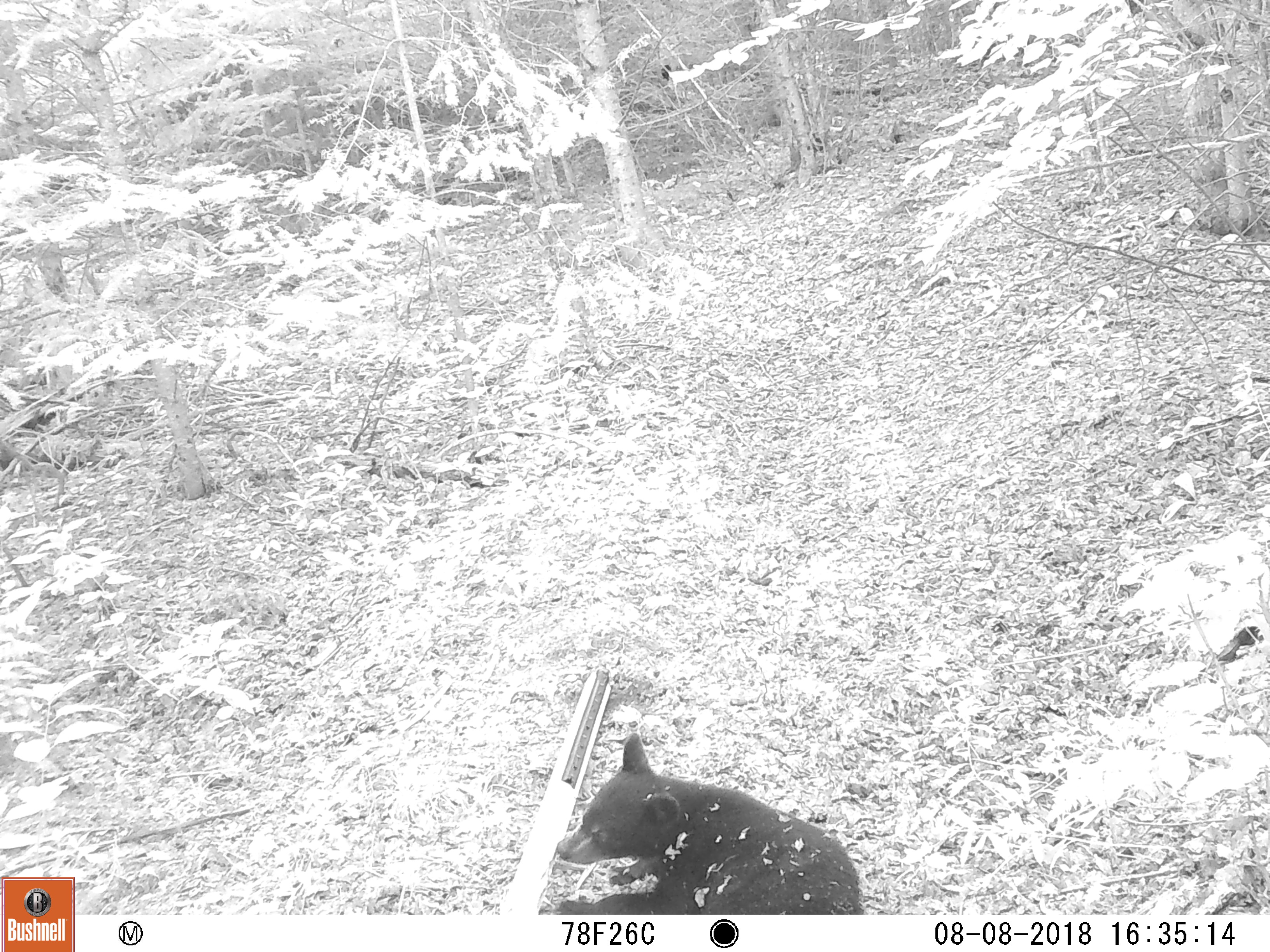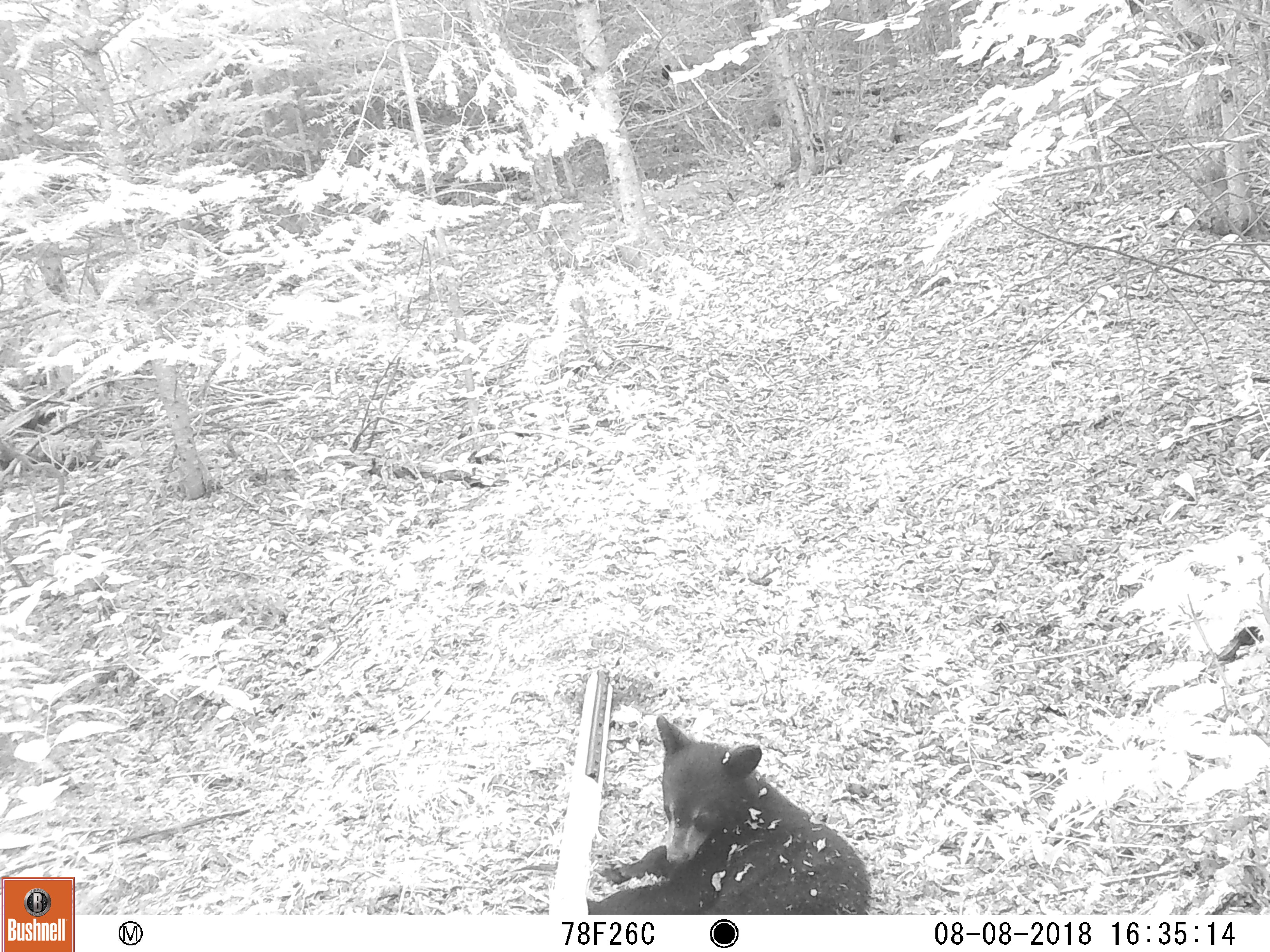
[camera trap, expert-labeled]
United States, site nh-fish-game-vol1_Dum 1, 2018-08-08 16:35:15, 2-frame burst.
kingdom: Animalia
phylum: Chordata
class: Mammalia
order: Carnivora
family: Ursidae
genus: Ursus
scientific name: Ursus americanus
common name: black bear